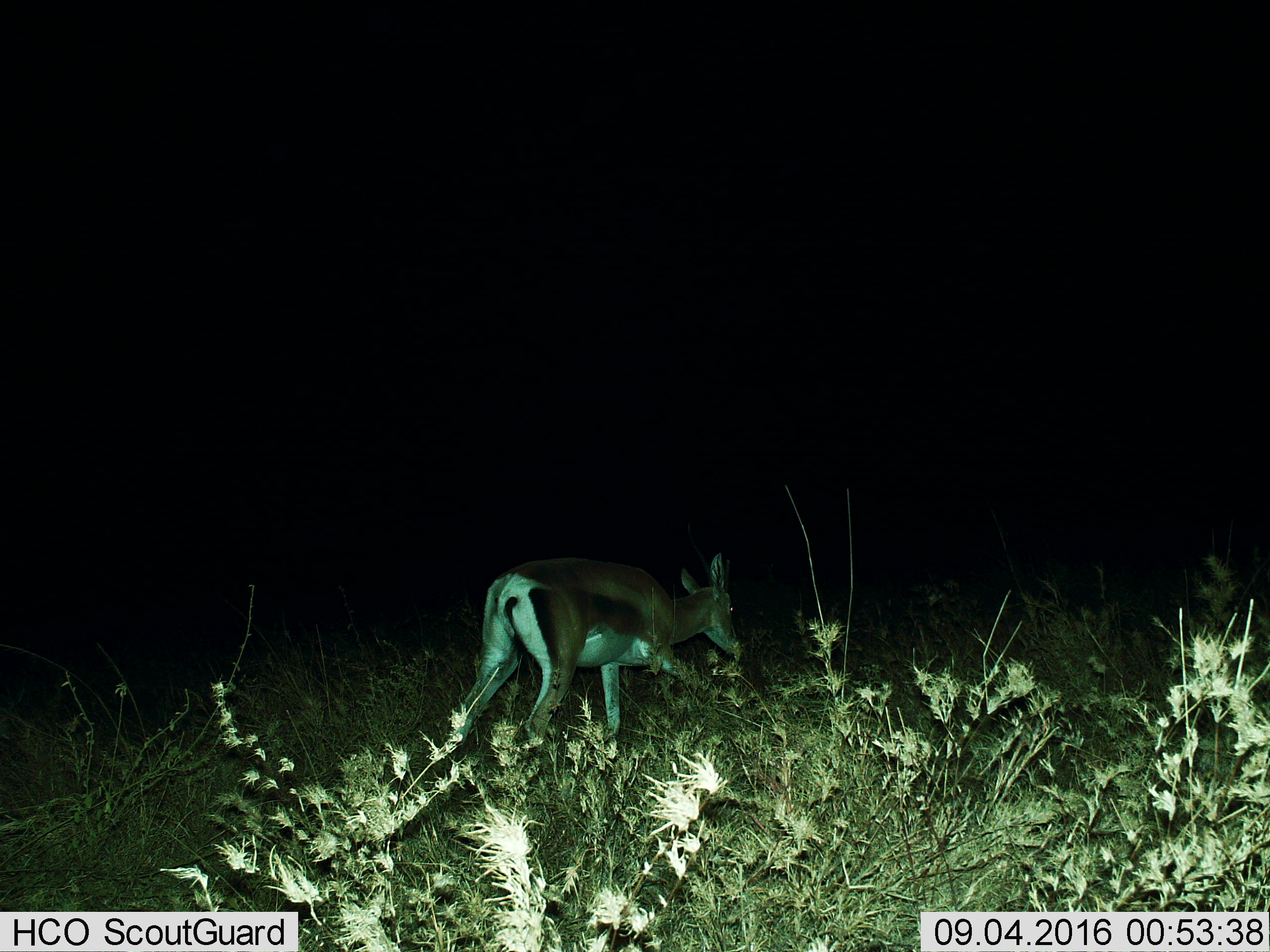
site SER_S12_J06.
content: unidentified animal